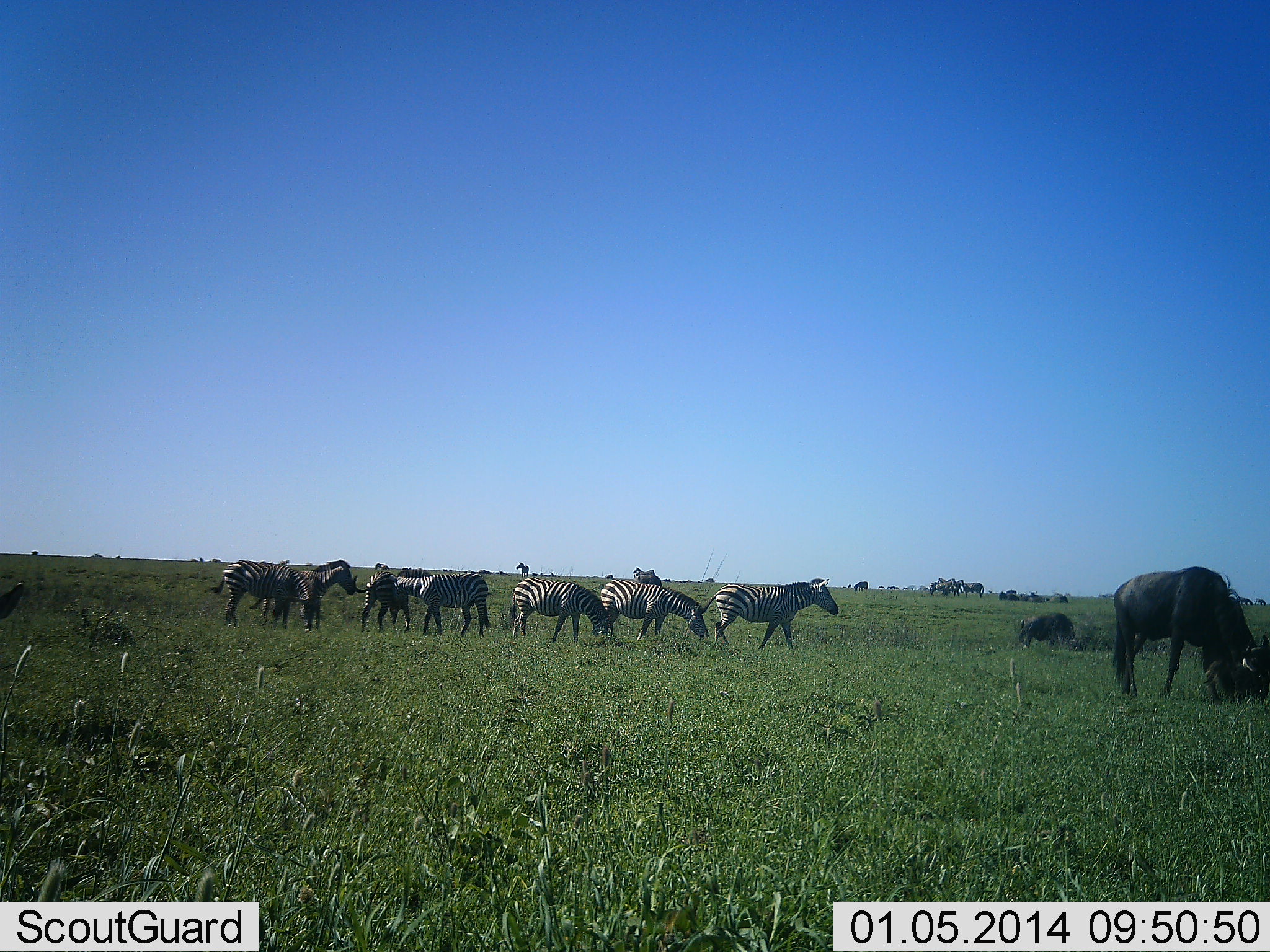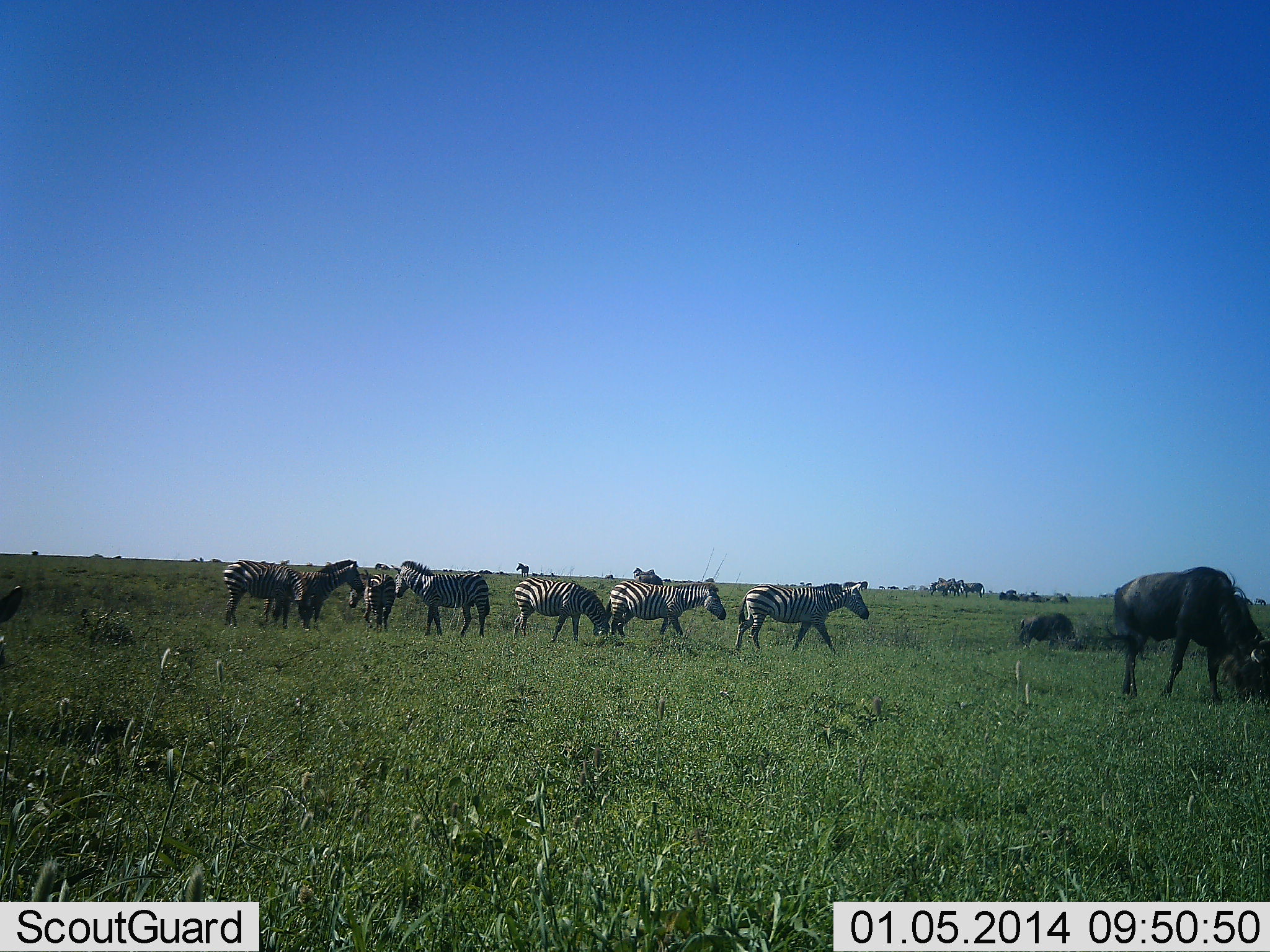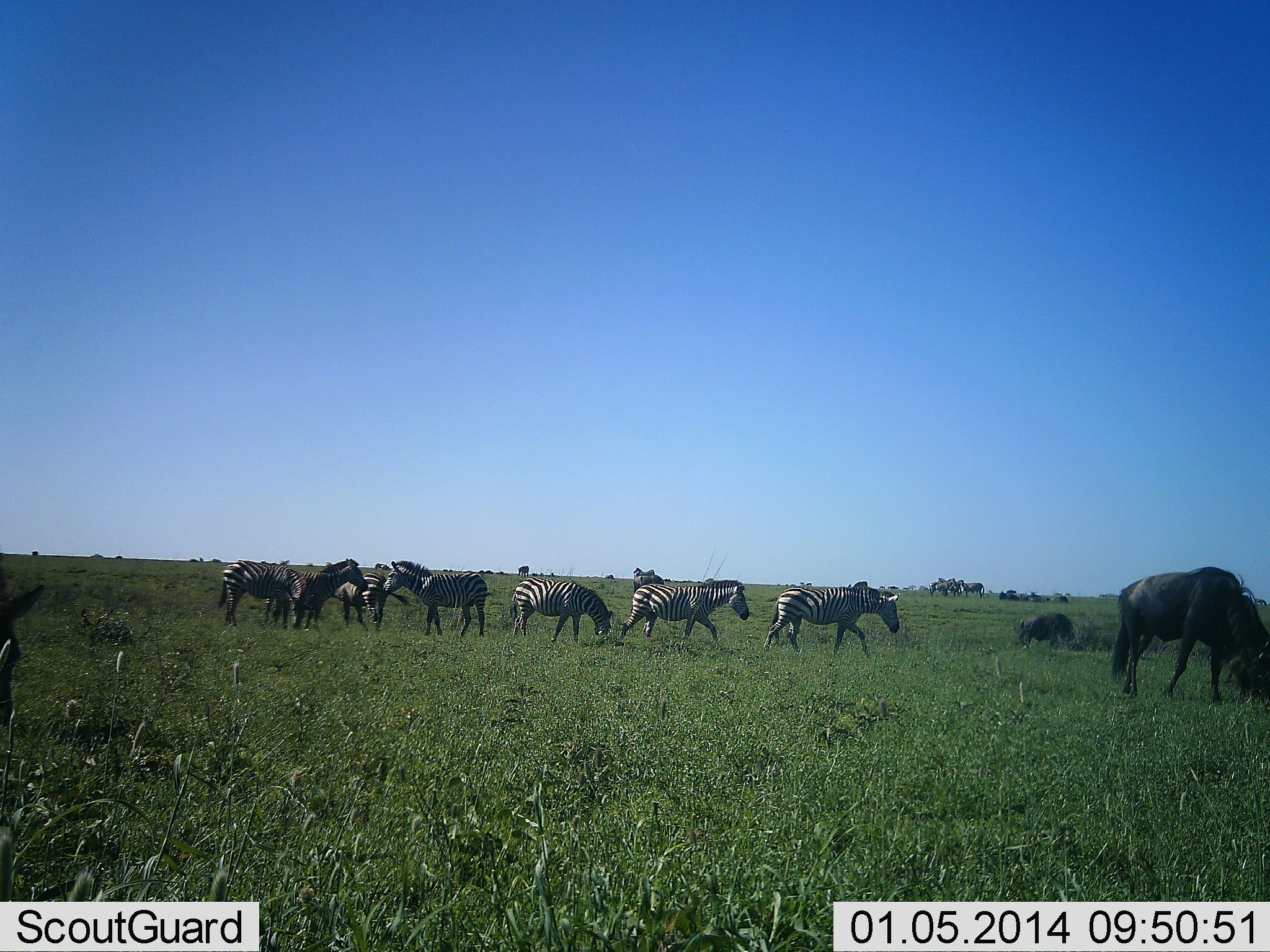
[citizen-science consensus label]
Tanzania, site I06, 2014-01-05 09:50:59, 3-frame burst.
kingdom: Animalia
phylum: Chordata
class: Mammalia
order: Artiodactyla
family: Bovidae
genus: Connochaetes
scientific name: Connochaetes taurinus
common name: blue wildebeest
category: wildebeest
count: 1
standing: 30%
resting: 0%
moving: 0%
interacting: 0%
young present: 0%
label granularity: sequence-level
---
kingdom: Animalia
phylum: Chordata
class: Mammalia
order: Perissodactyla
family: Equidae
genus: Equus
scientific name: Equus quagga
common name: plains zebra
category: zebra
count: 7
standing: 67%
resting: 0%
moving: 58%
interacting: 17%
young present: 8%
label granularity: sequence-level